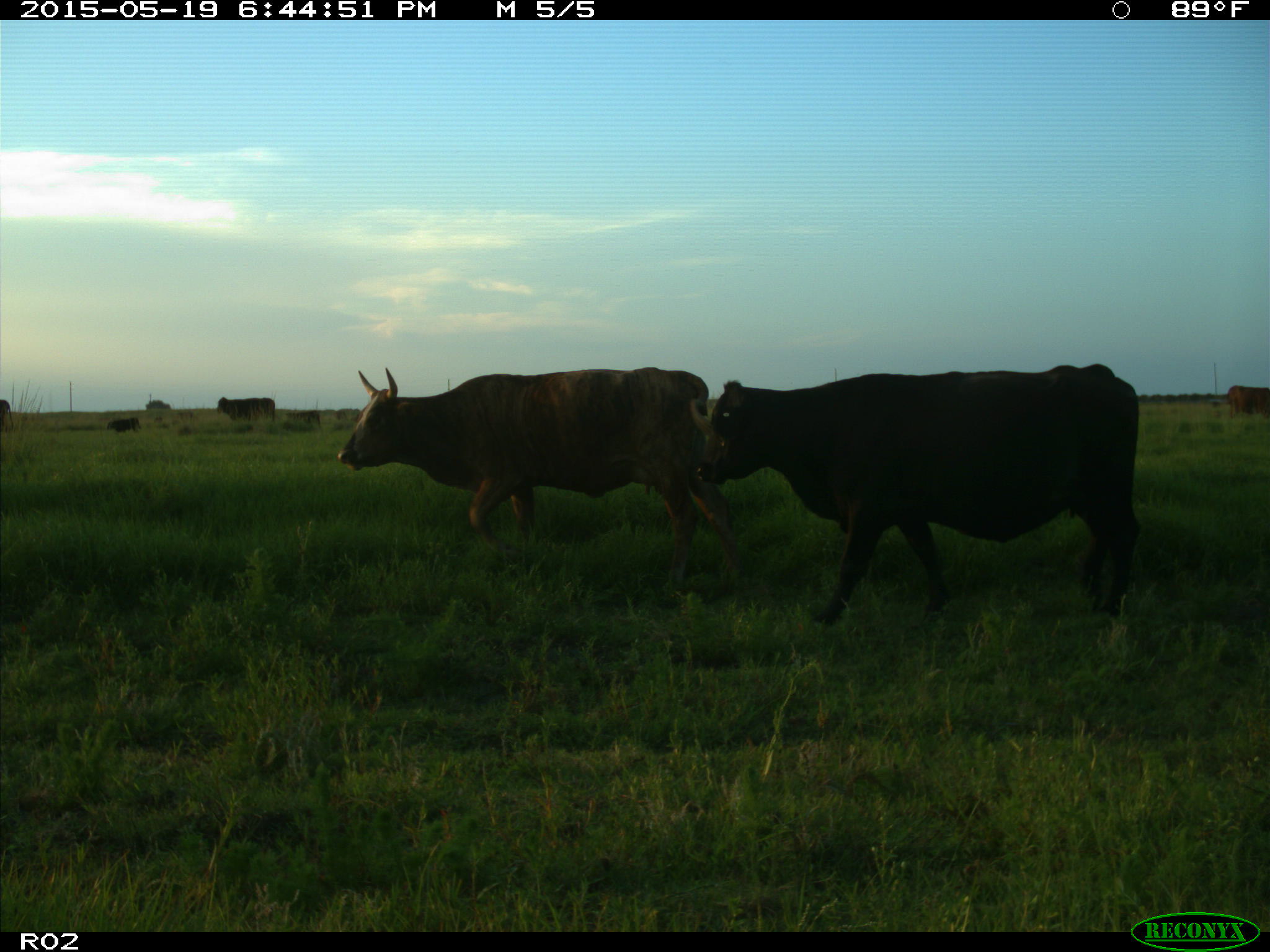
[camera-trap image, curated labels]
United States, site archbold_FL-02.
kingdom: Animalia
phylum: Chordata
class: Mammalia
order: Artiodactyla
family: Bovidae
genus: Bos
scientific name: Bos taurus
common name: domestic cow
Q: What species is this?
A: Bos taurus (domestic cow).